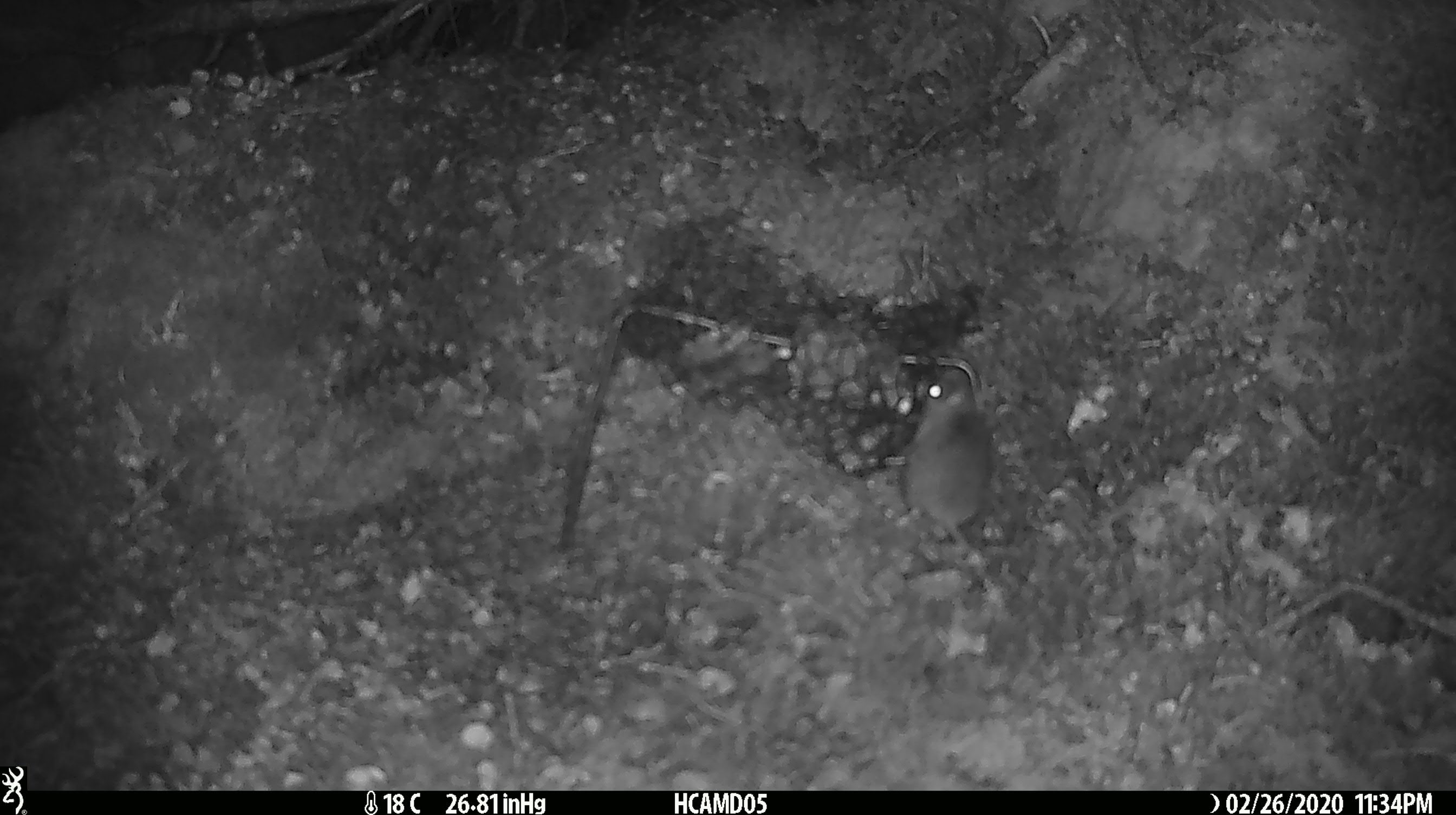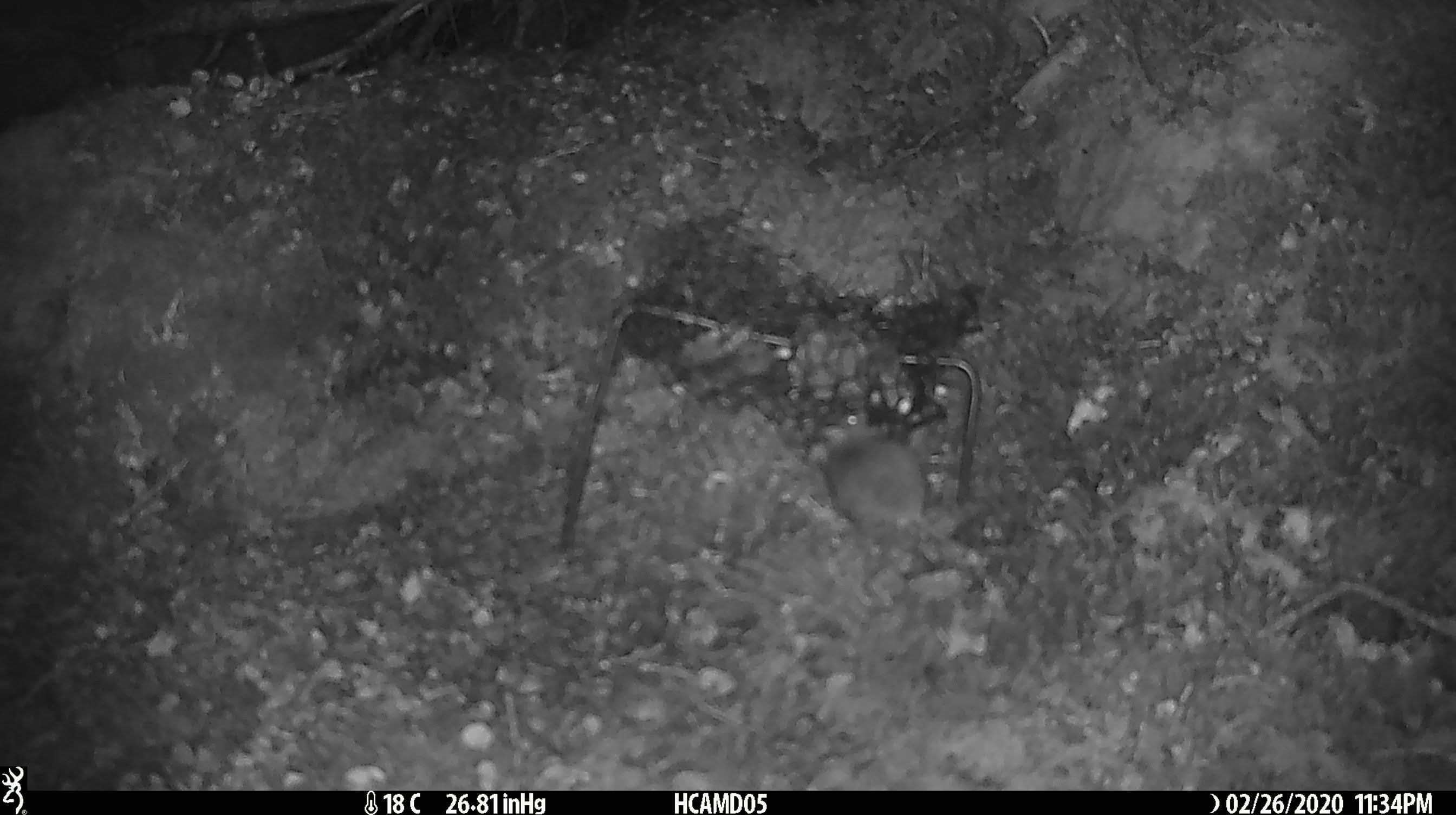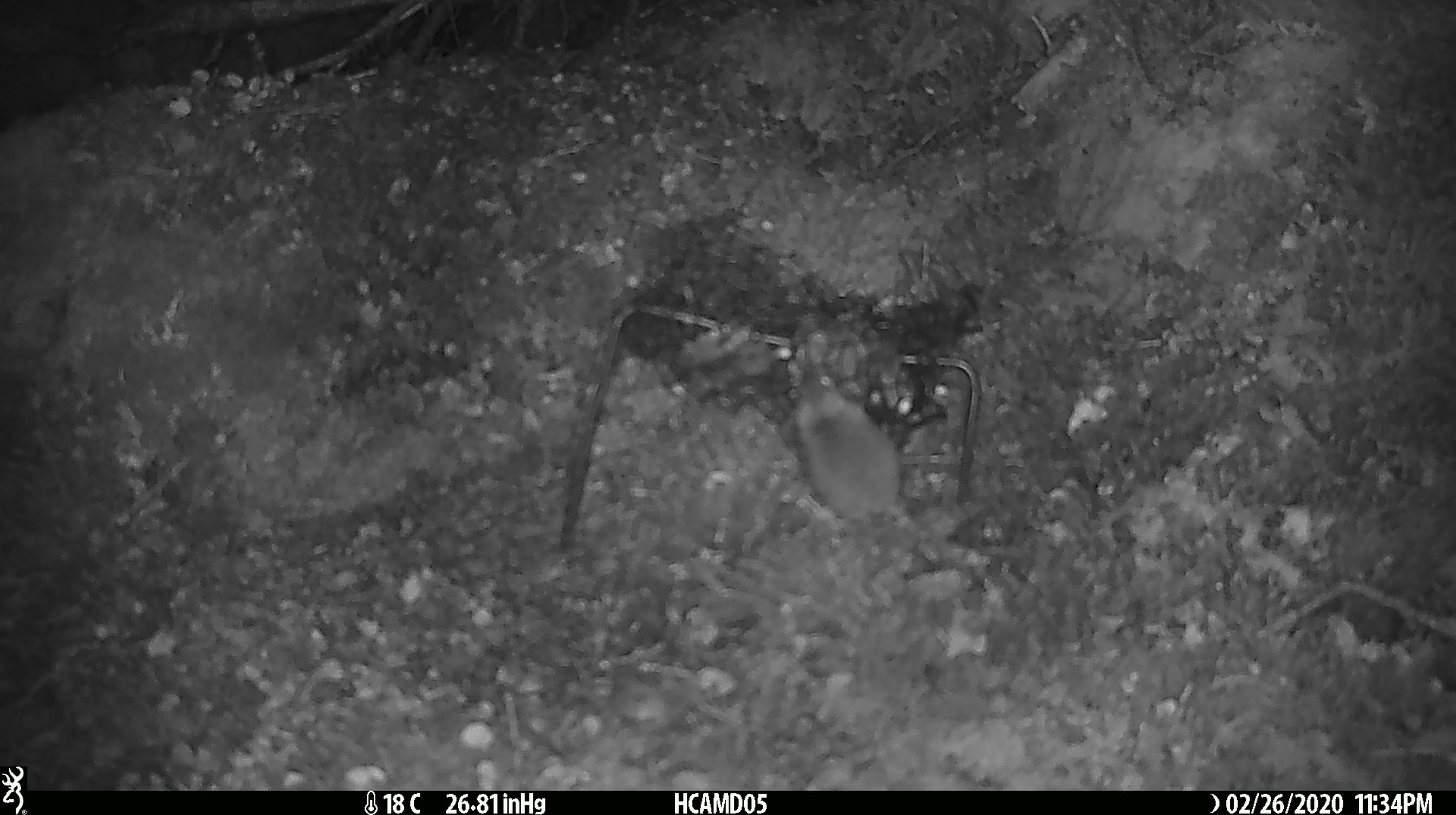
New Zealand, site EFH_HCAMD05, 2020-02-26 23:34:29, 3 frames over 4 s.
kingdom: Animalia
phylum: Chordata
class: Mammalia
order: Rodentia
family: Muridae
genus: Mus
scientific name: Mus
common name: mouse